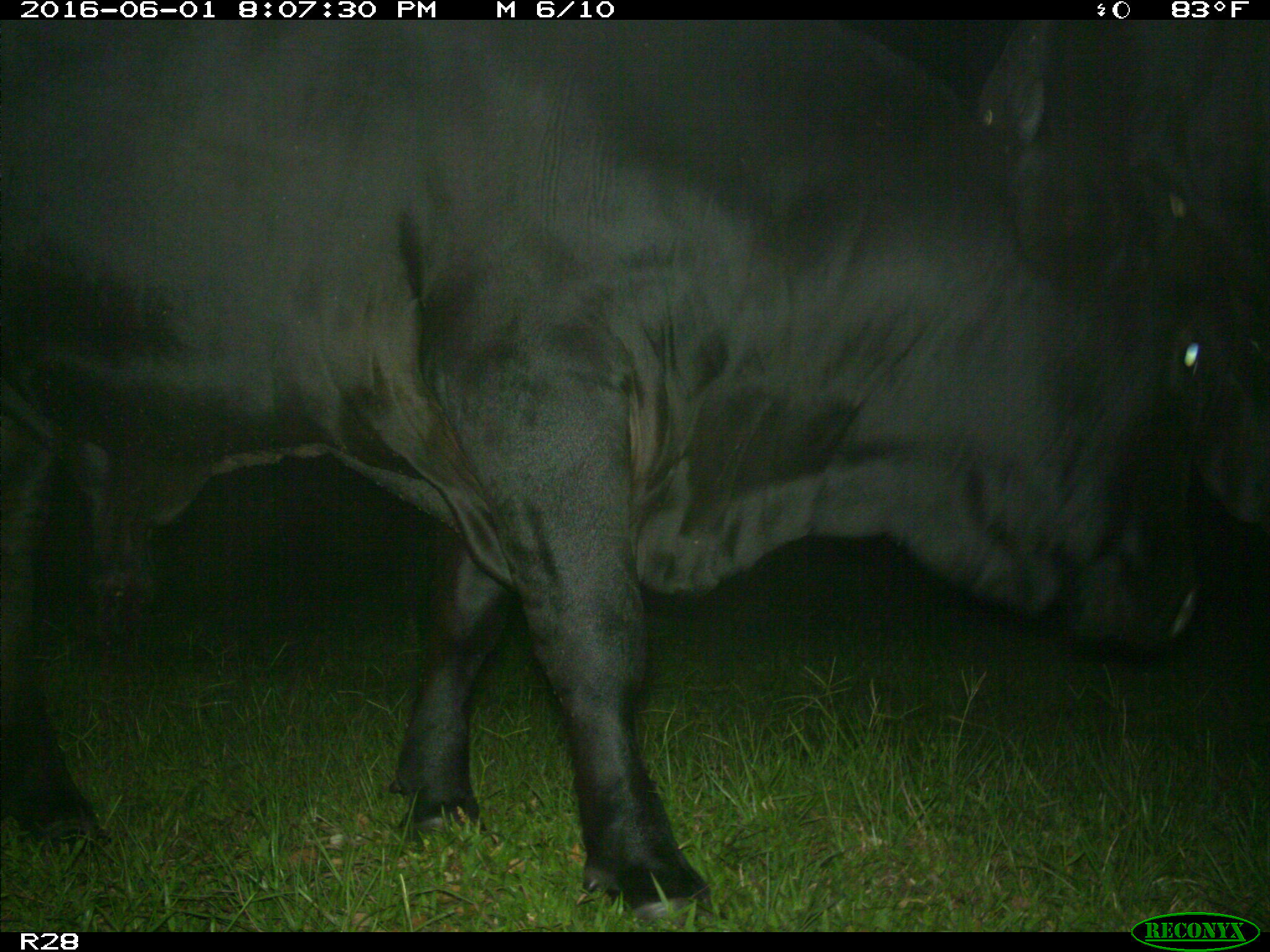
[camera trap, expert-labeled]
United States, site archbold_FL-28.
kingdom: Animalia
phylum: Chordata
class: Mammalia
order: Artiodactyla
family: Bovidae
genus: Bos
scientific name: Bos taurus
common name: domestic cow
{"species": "Bos taurus (domestic cow)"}